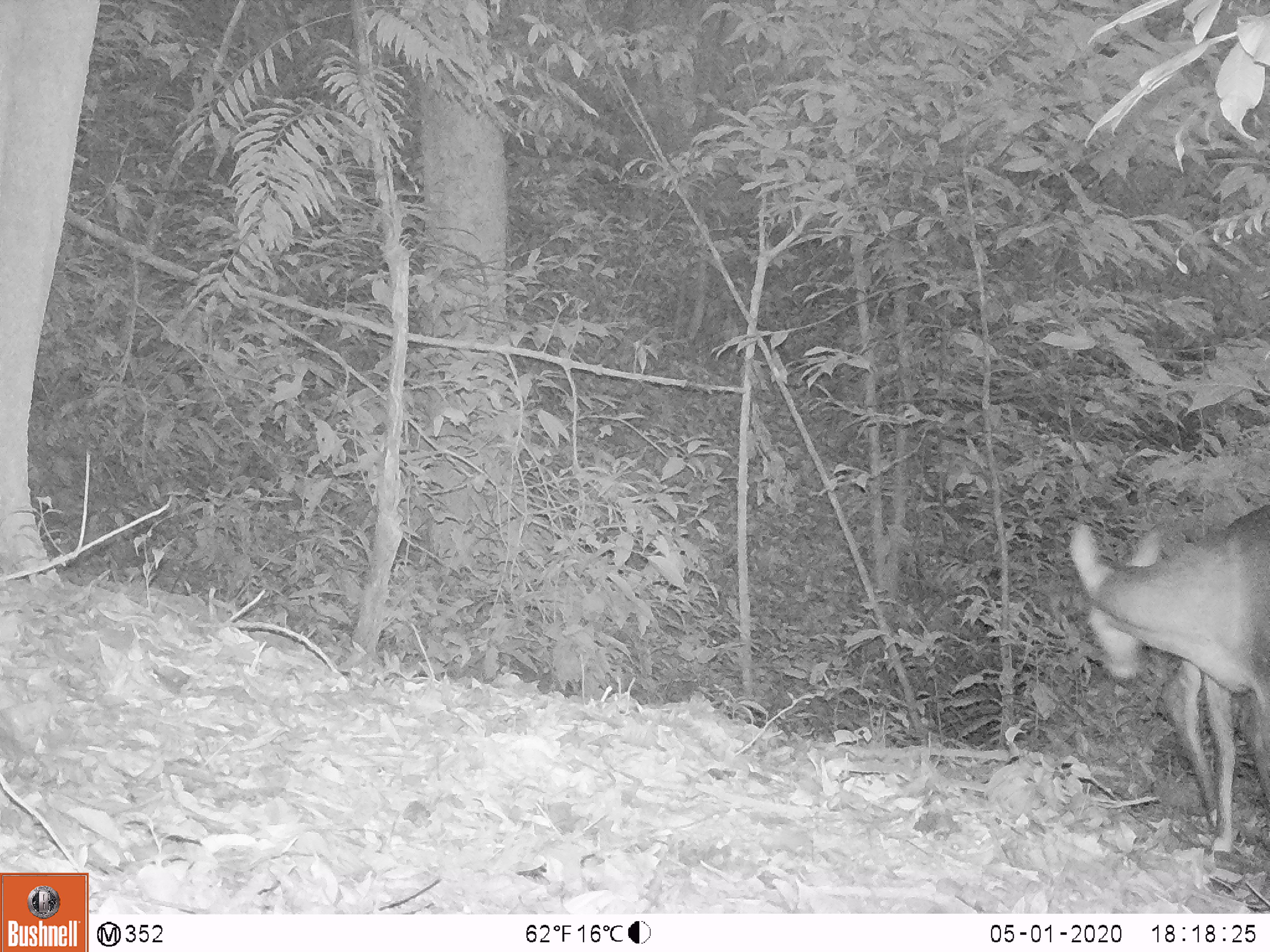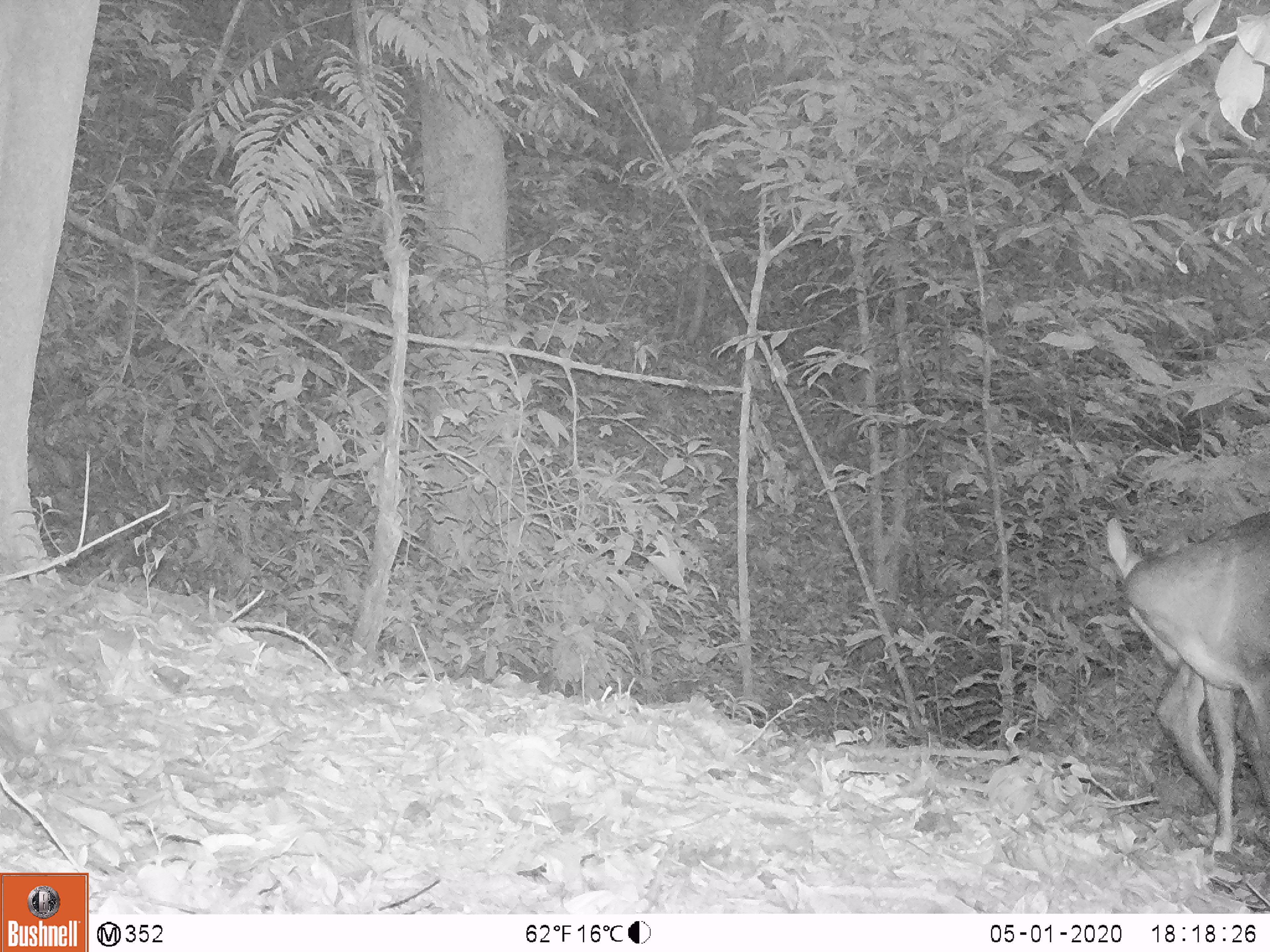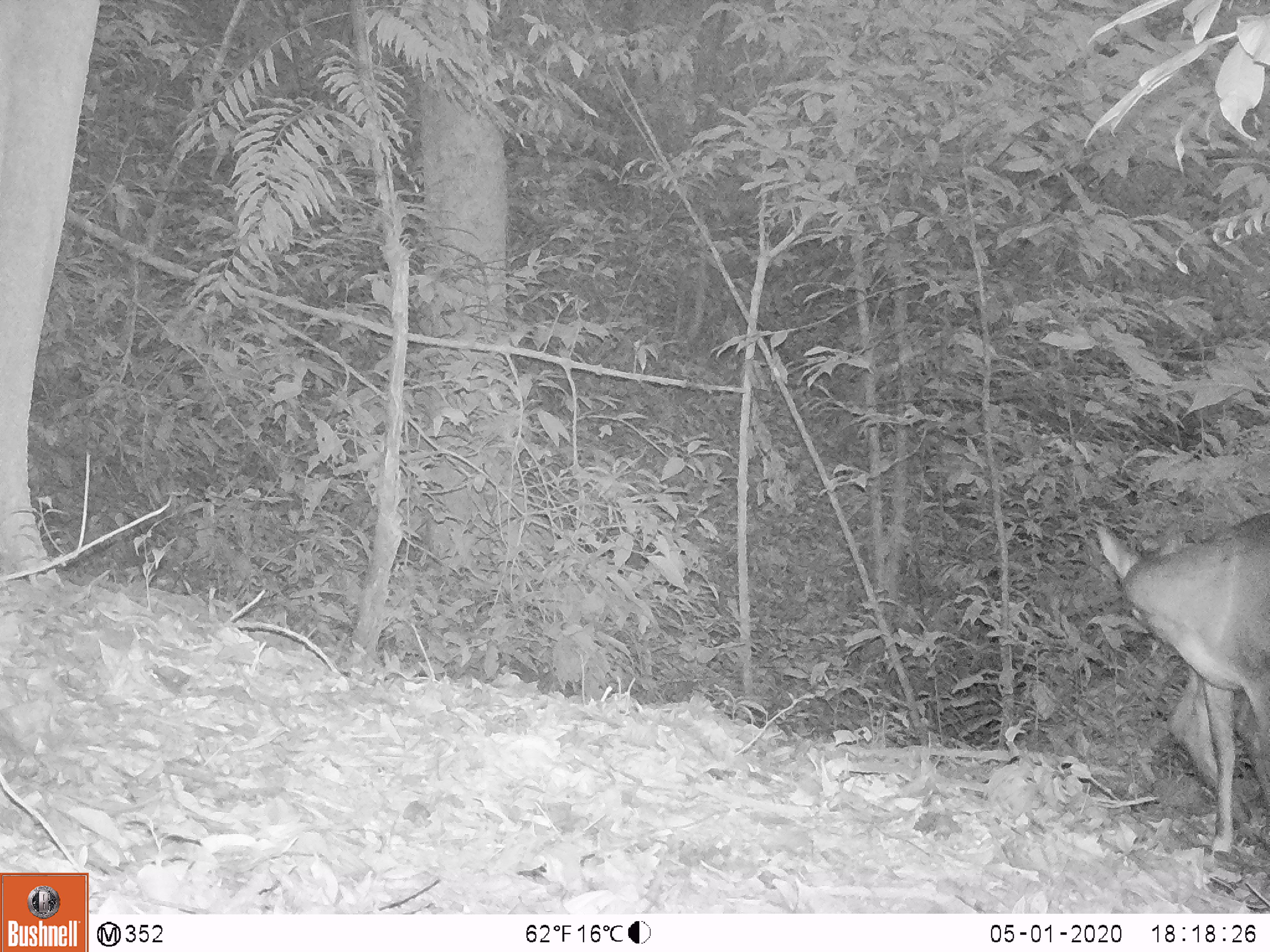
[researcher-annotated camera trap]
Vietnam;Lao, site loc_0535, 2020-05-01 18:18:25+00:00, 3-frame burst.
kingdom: Animalia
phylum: Chordata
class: Mammalia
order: Artiodactyla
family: Cervidae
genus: Muntiacus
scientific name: Muntiacus vuquangensis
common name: large-antlered muntjac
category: large antlered muntjac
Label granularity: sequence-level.